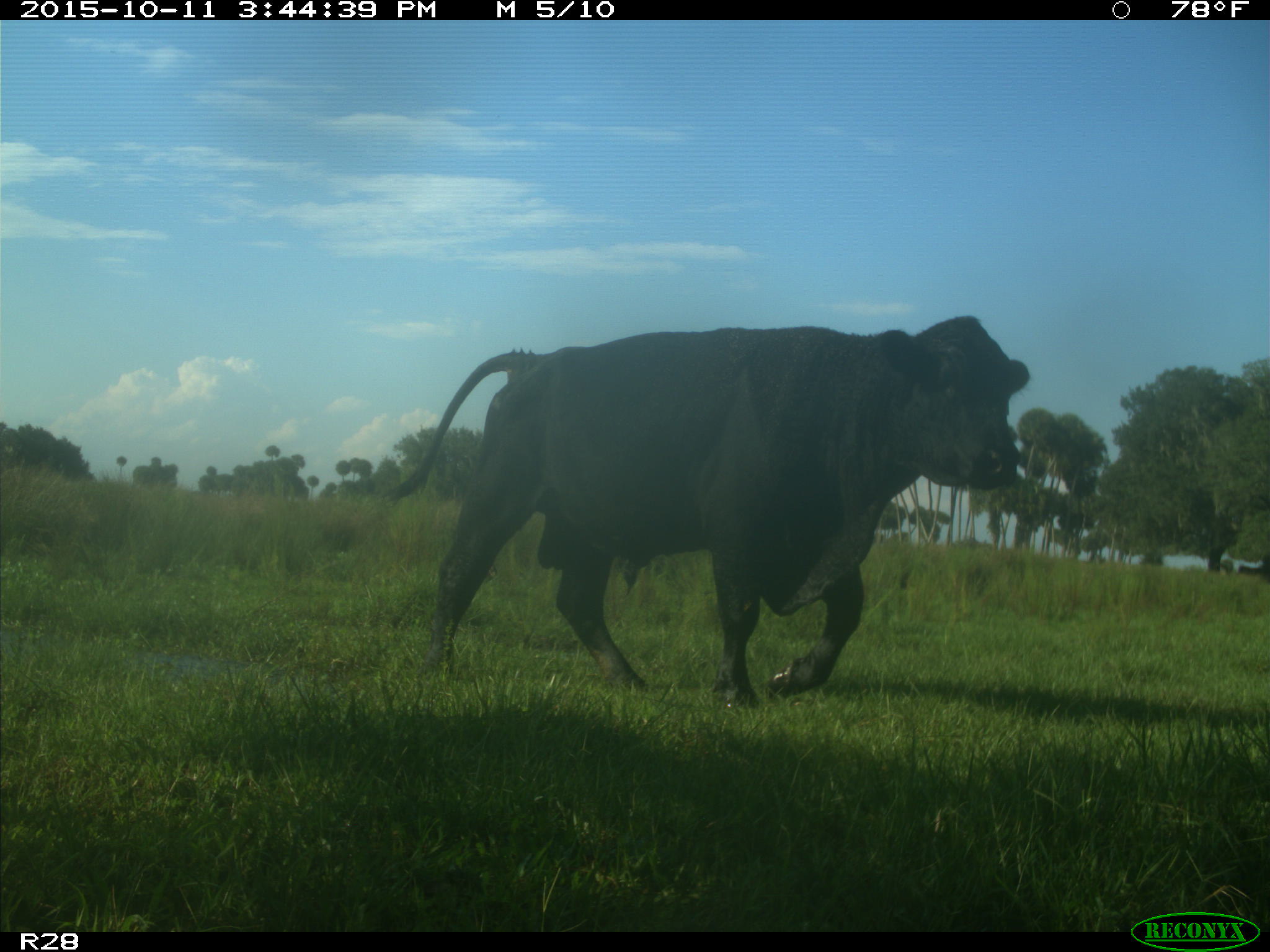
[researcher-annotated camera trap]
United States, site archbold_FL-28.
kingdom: Animalia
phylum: Chordata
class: Mammalia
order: Artiodactyla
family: Bovidae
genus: Bos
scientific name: Bos taurus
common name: domestic cow